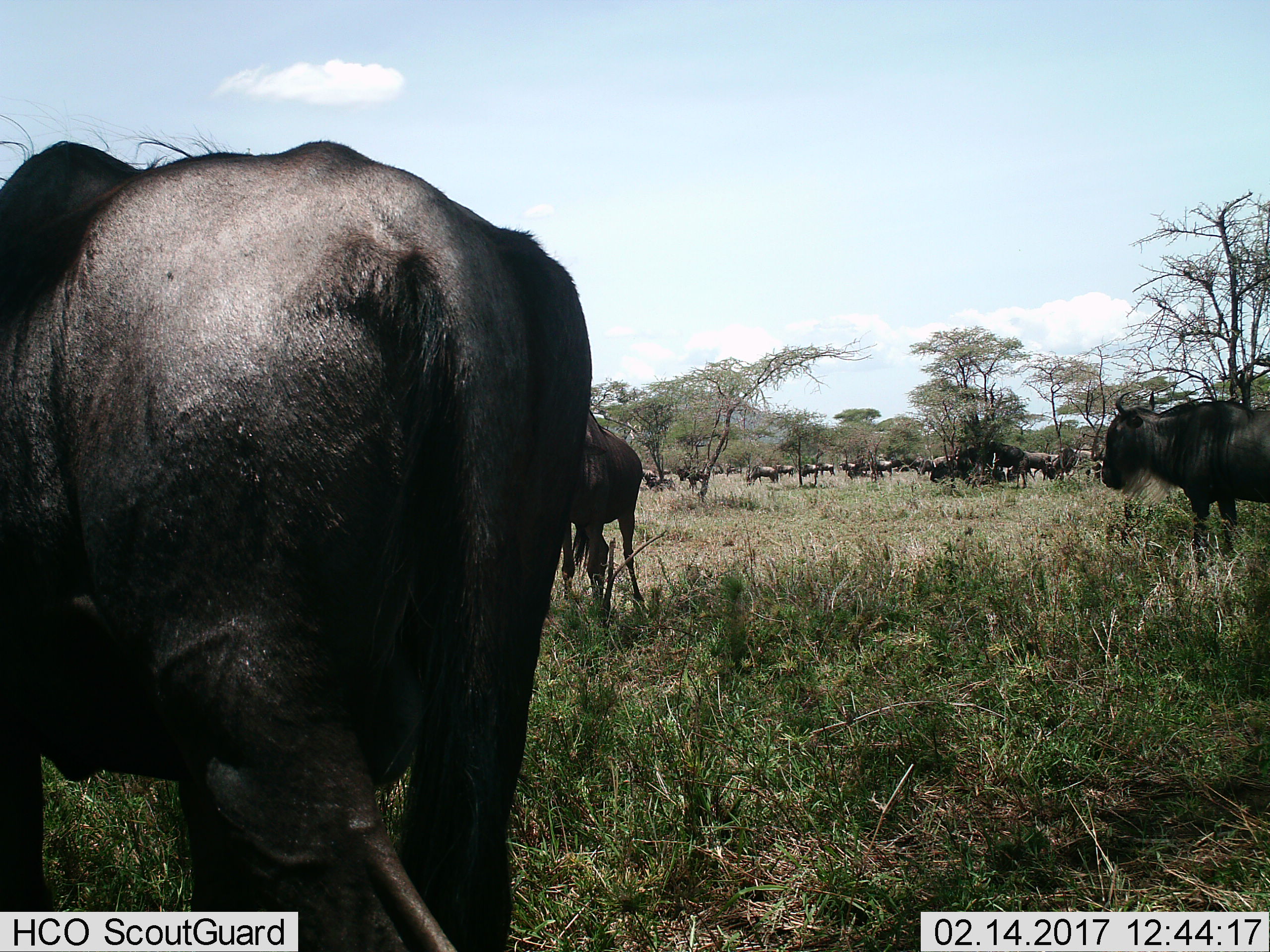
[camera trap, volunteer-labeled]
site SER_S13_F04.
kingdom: Animalia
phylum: Chordata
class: Mammalia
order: Artiodactyla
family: Bovidae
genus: Connochaetes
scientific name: Connochaetes taurinus taurinus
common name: blue wildebeest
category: wildebeestblue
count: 11-50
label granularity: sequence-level